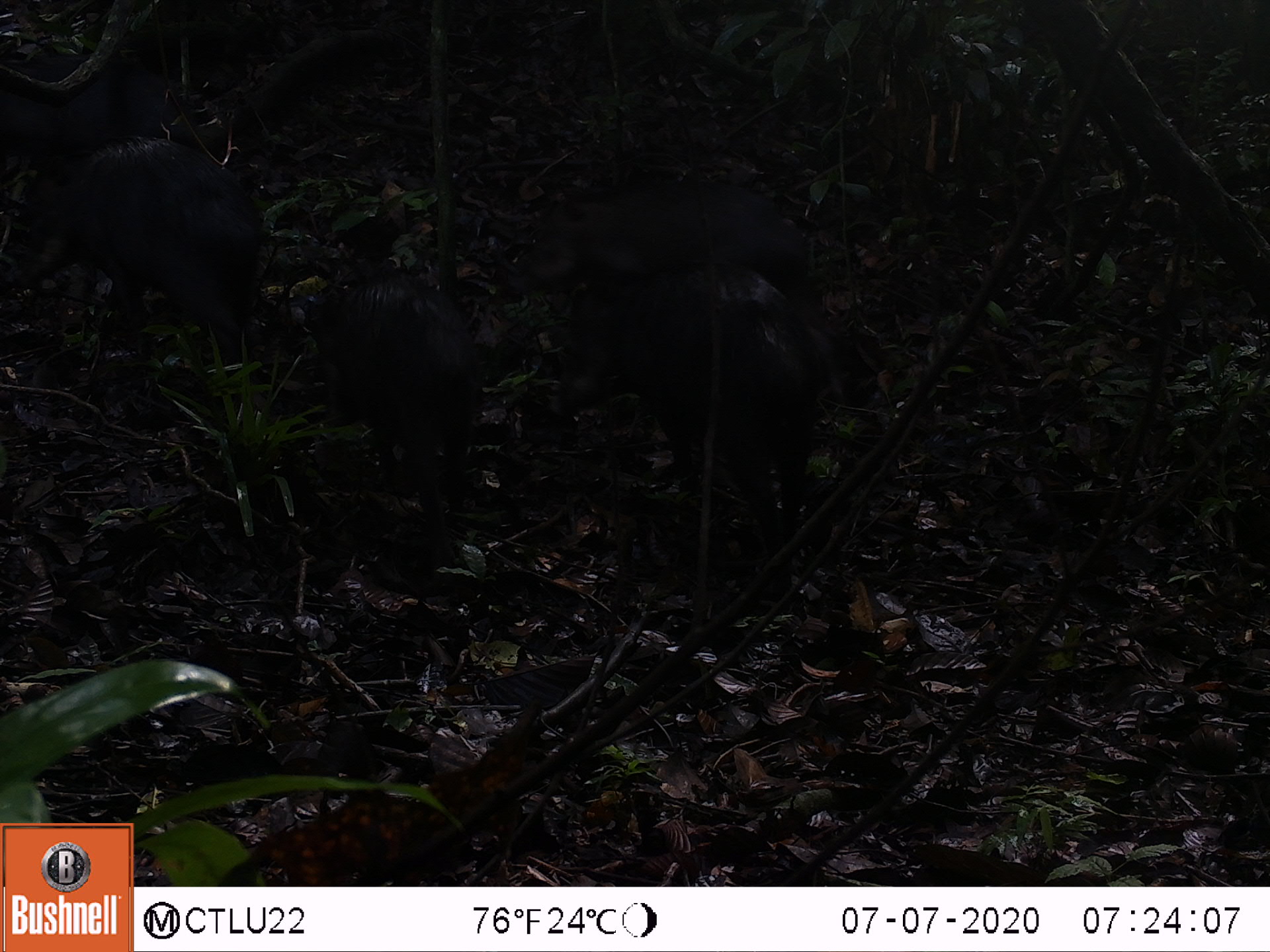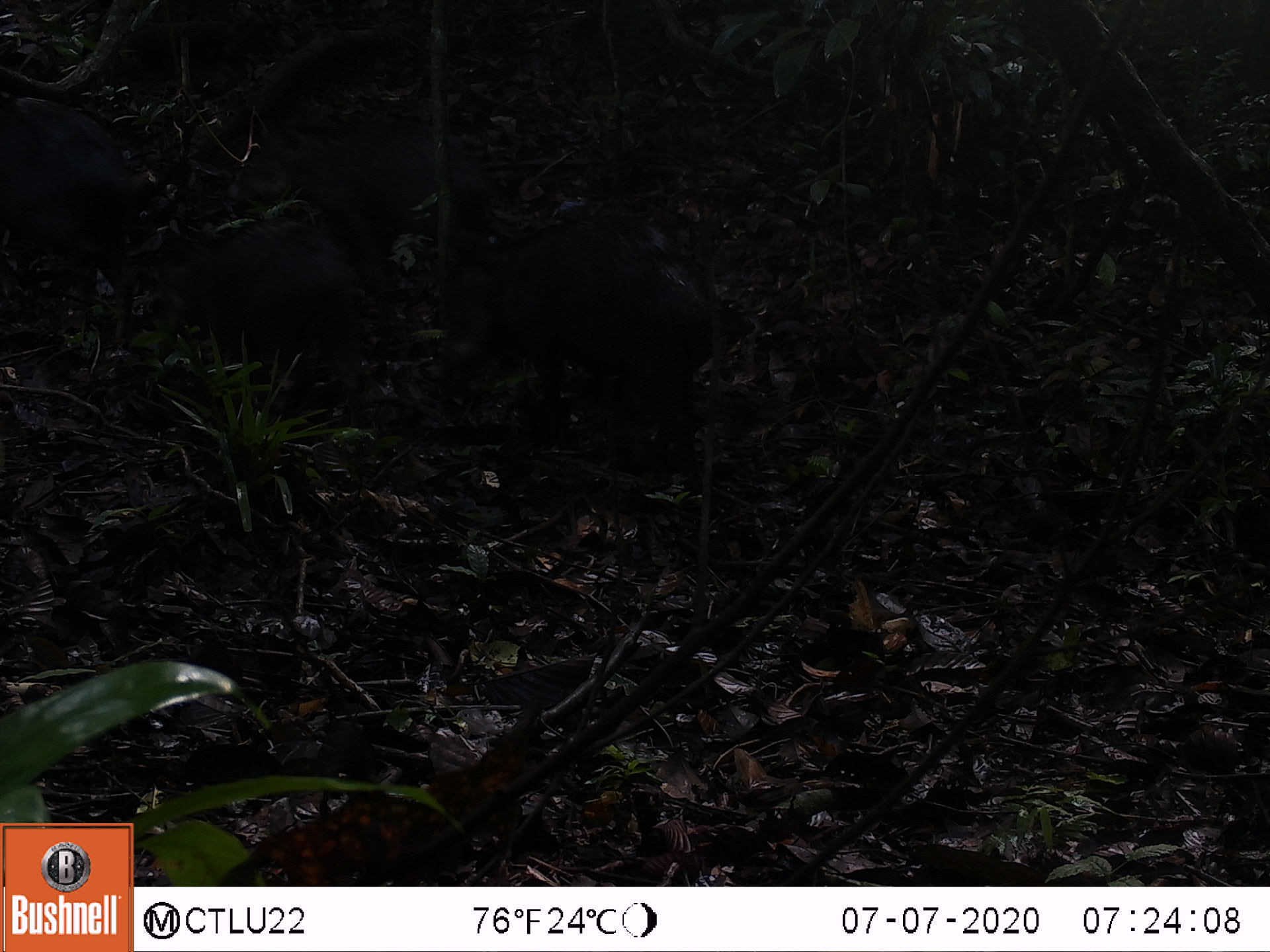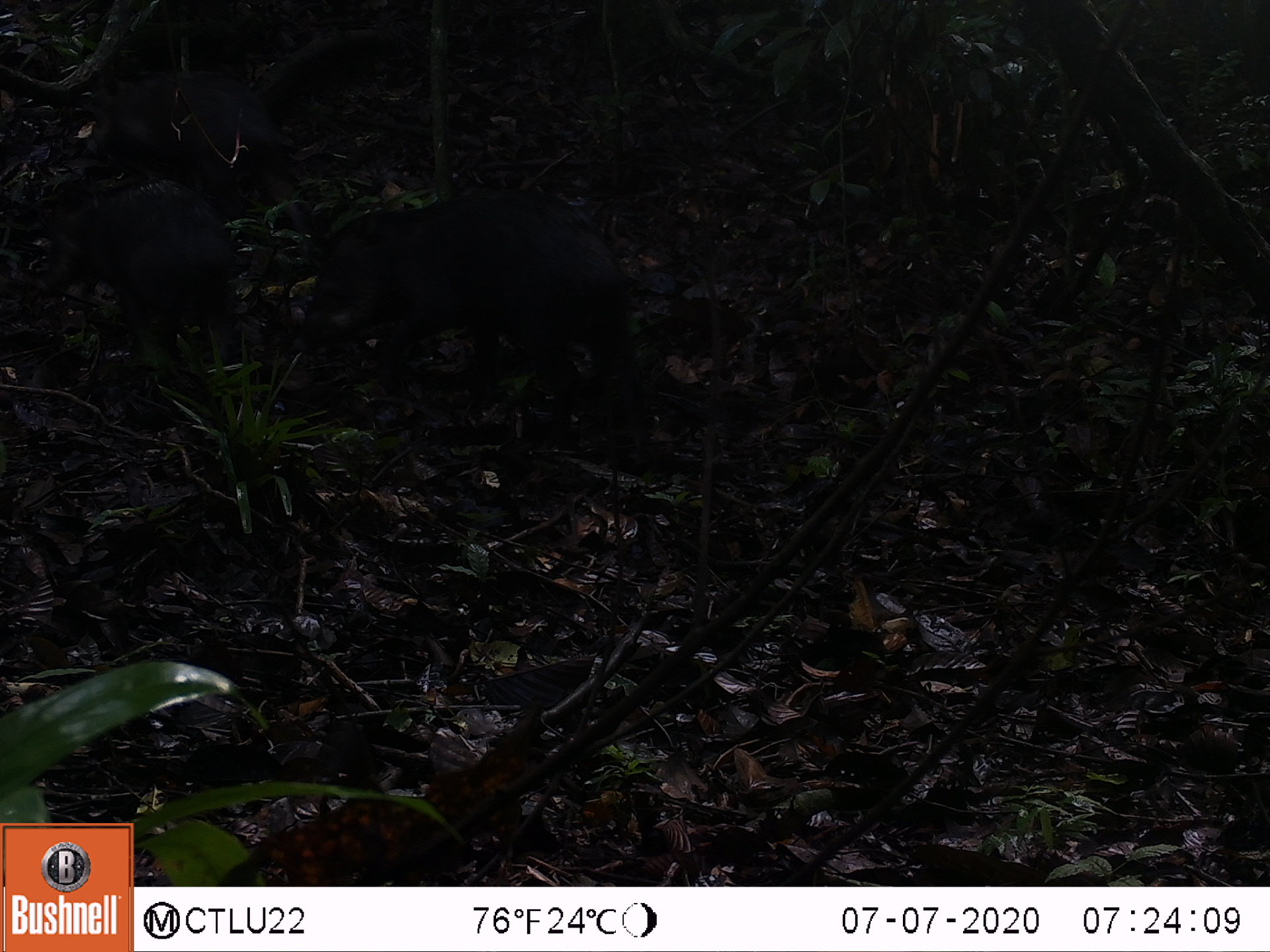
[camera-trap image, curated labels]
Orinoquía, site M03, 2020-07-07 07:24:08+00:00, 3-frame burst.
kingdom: Animalia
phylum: Chordata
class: Mammalia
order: Artiodactyla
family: Tayassuidae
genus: Pecari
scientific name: Pecari tajacu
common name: collared peccary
Collared peccary (Pecari tajacu).